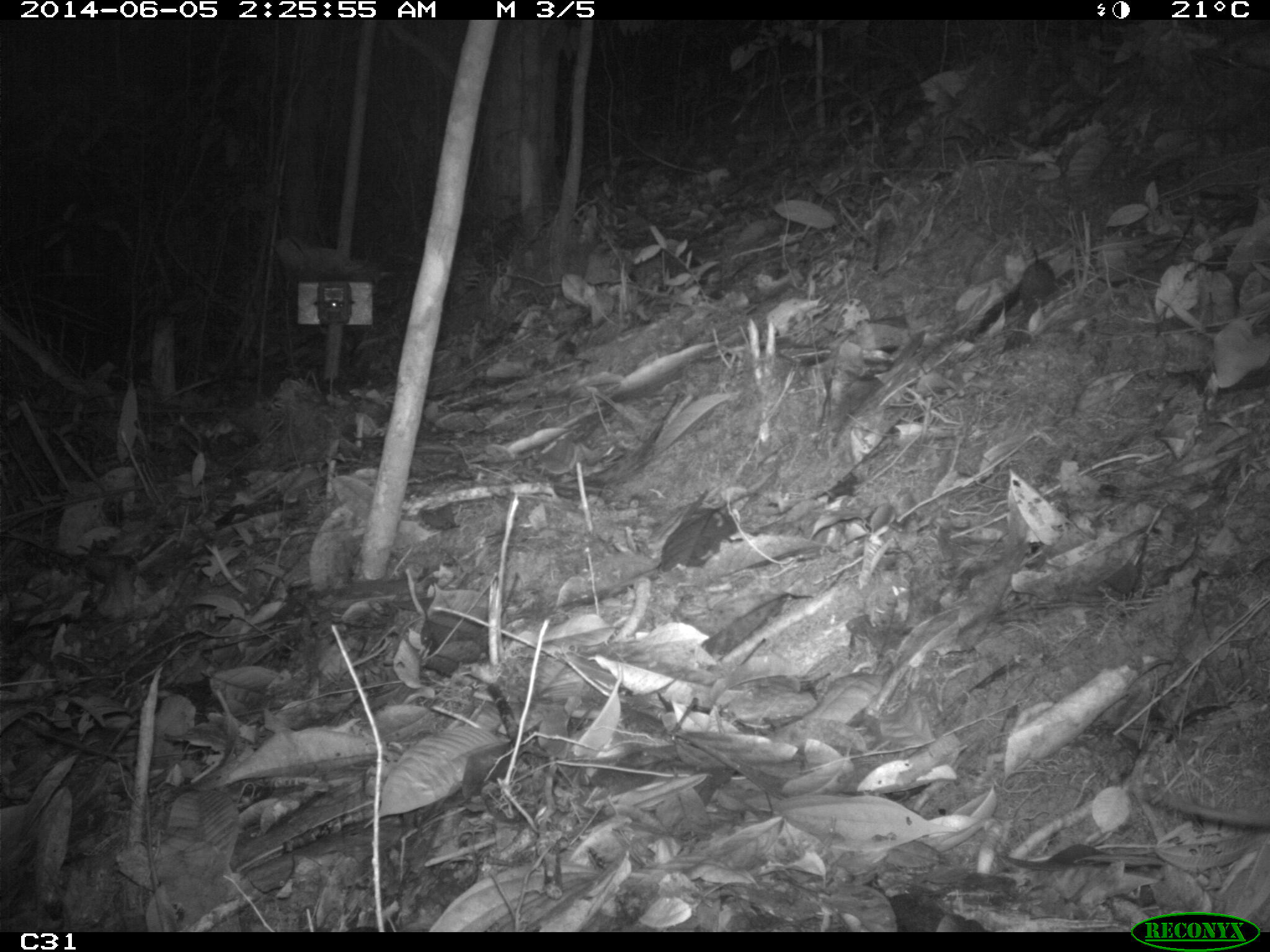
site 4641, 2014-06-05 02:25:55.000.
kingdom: Animalia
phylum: Chordata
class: Mammalia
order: Rodentia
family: Muridae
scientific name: Muridae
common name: mice, rats, and gerbils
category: unknown mouse or rat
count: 1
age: adult